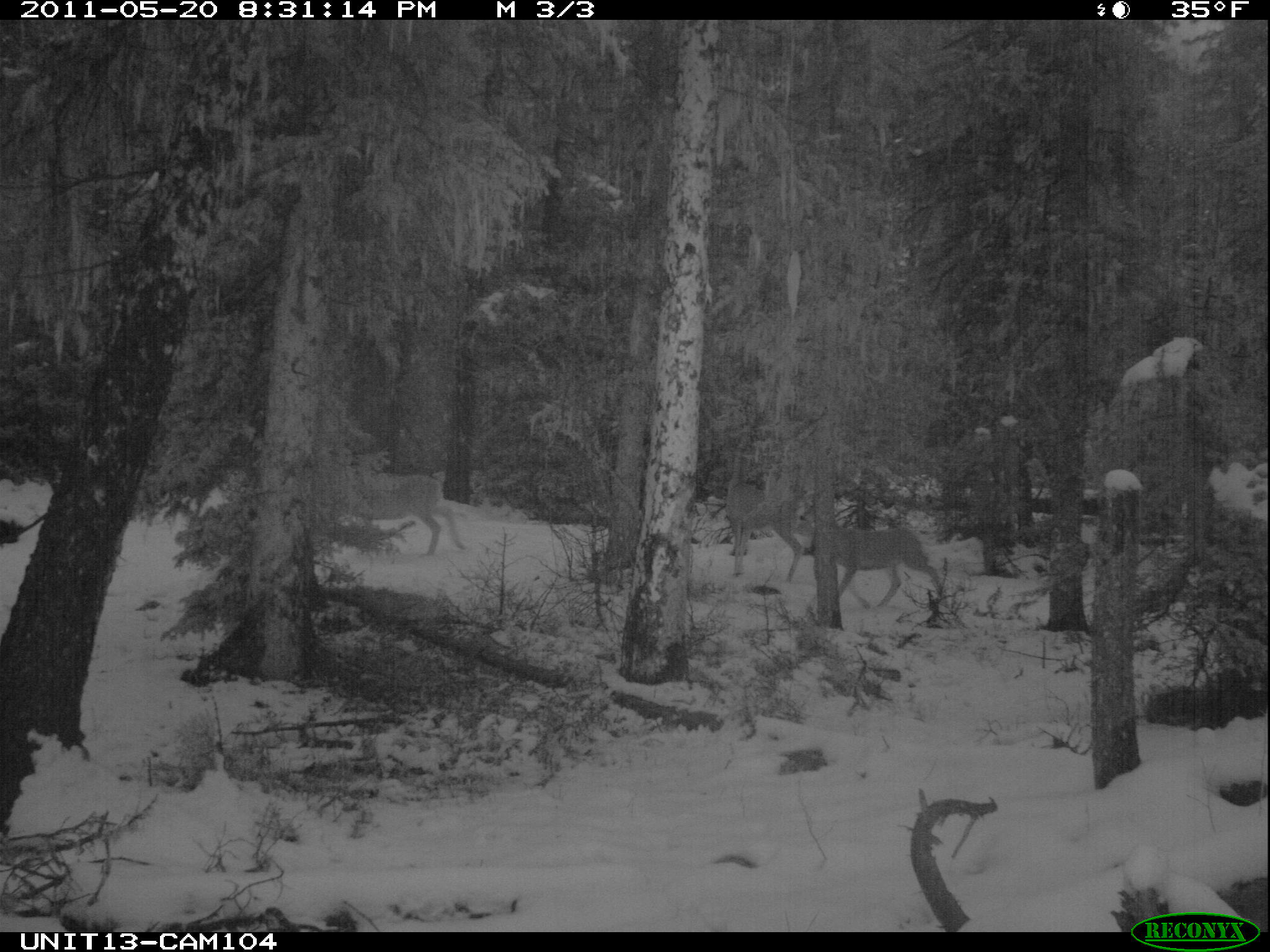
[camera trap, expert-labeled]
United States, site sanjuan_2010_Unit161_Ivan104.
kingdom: Animalia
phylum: Chordata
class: Mammalia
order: Artiodactyla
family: Cervidae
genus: Odocoileus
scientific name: Odocoileus hemionus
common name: mule deer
Odocoileus hemionus (mule deer).